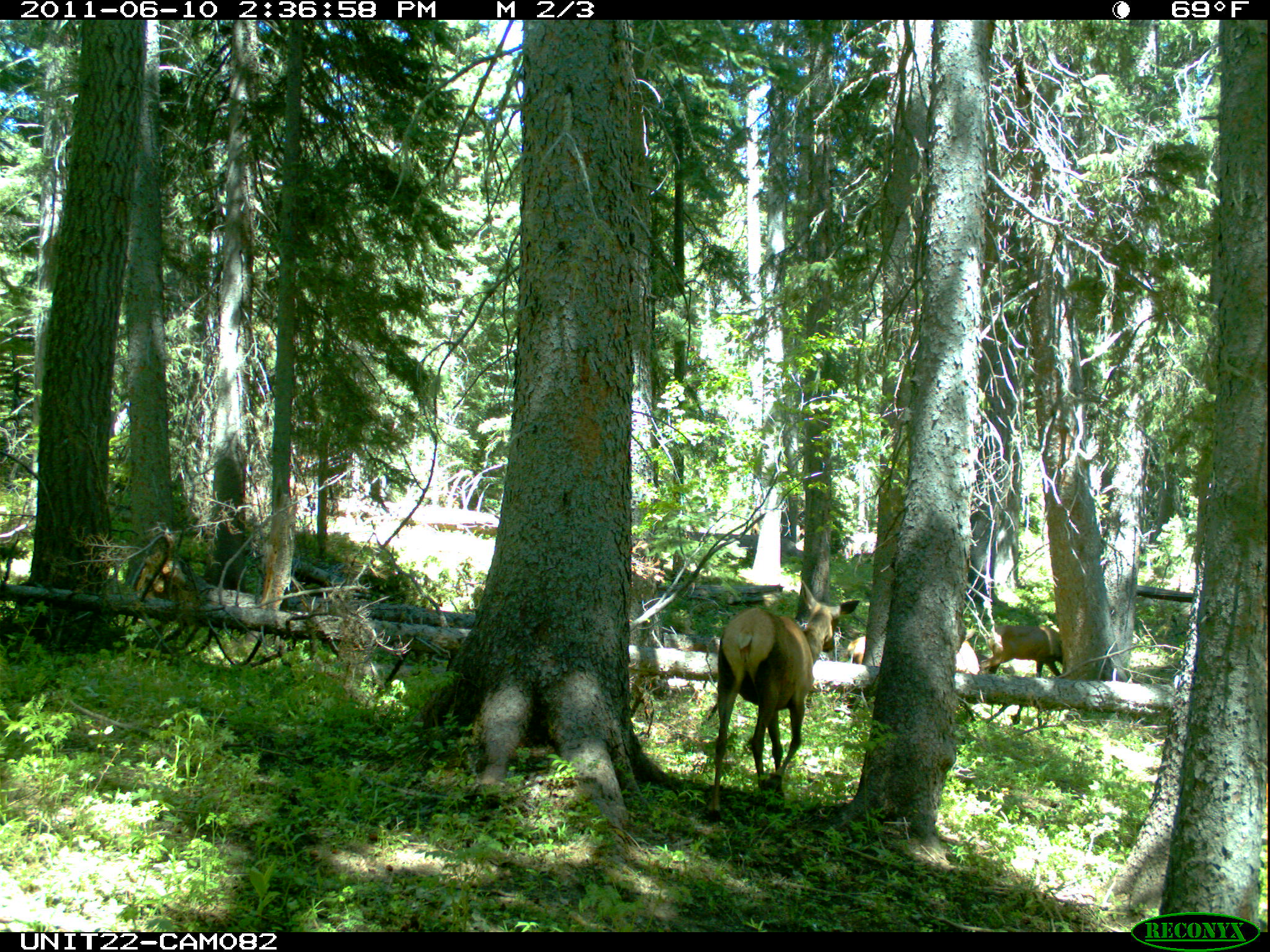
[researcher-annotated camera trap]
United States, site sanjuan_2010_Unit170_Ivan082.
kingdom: Animalia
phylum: Chordata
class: Mammalia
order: Artiodactyla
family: Cervidae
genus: Cervus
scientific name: Cervus elaphus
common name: red deer